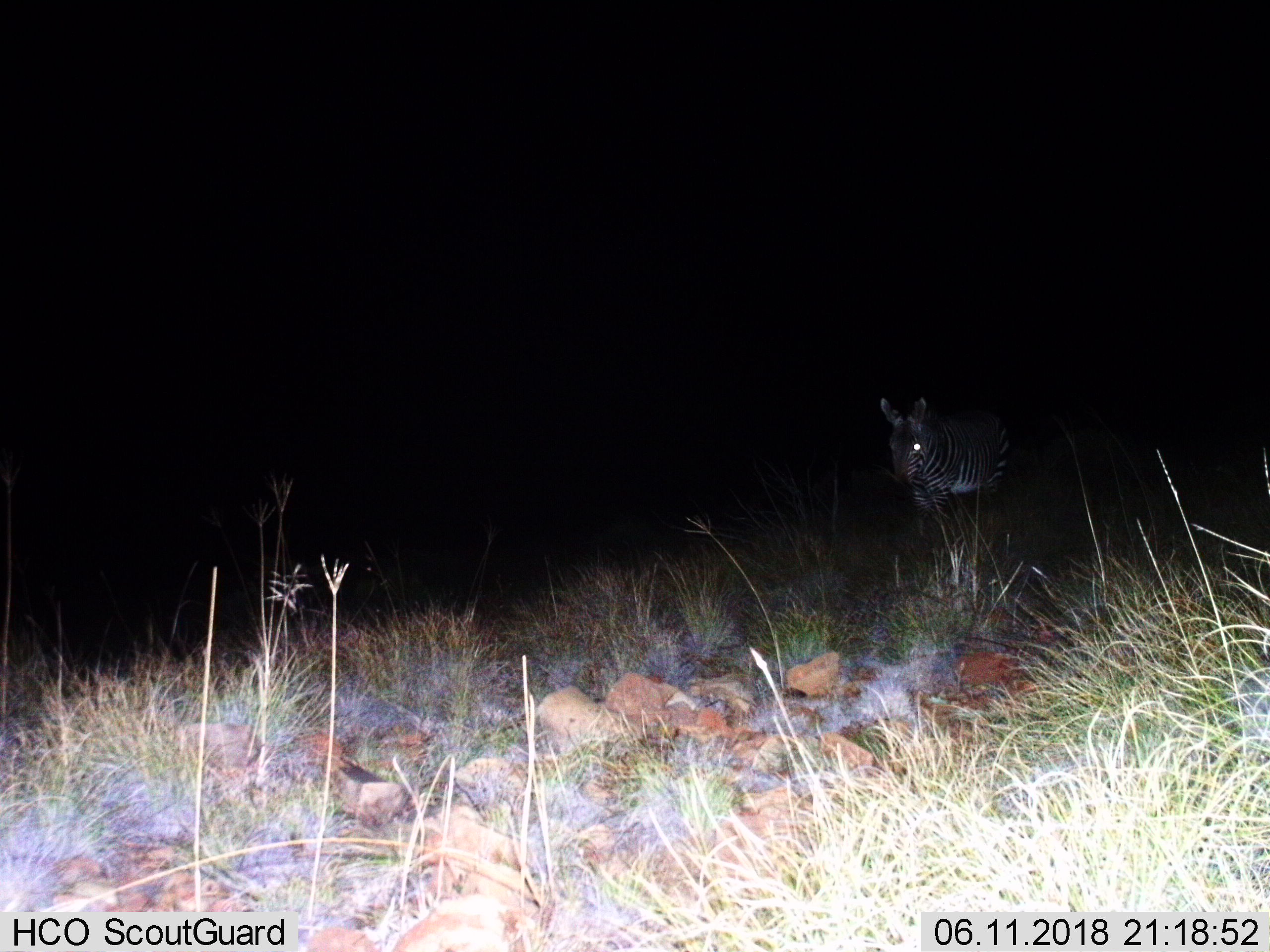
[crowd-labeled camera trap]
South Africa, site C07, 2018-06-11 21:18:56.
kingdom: Animalia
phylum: Chordata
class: Mammalia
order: Perissodactyla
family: Equidae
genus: Equus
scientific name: Equus zebra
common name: mountain zebra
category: zebramountain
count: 1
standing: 67%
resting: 0%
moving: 44%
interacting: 0%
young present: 0%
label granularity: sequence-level